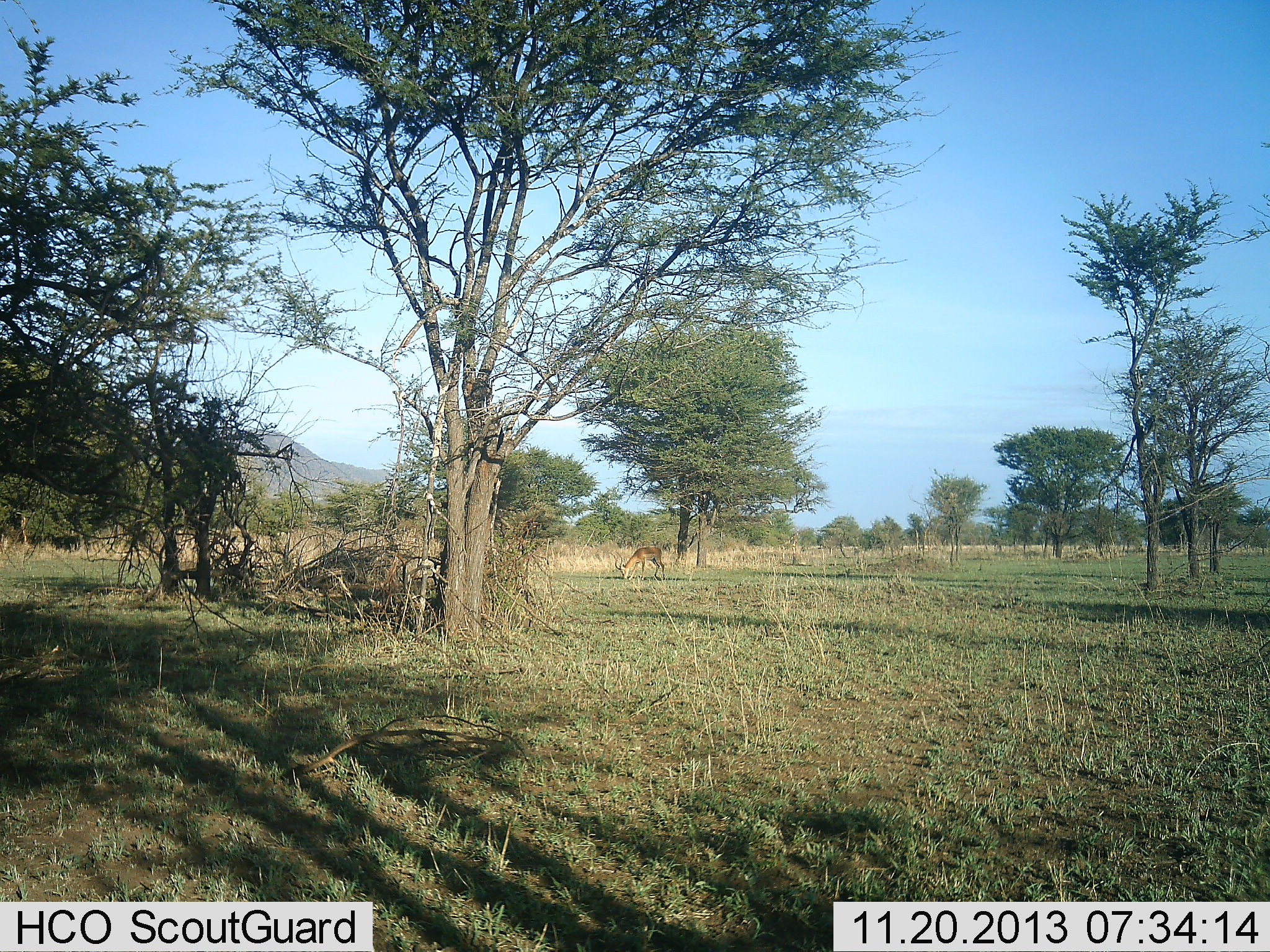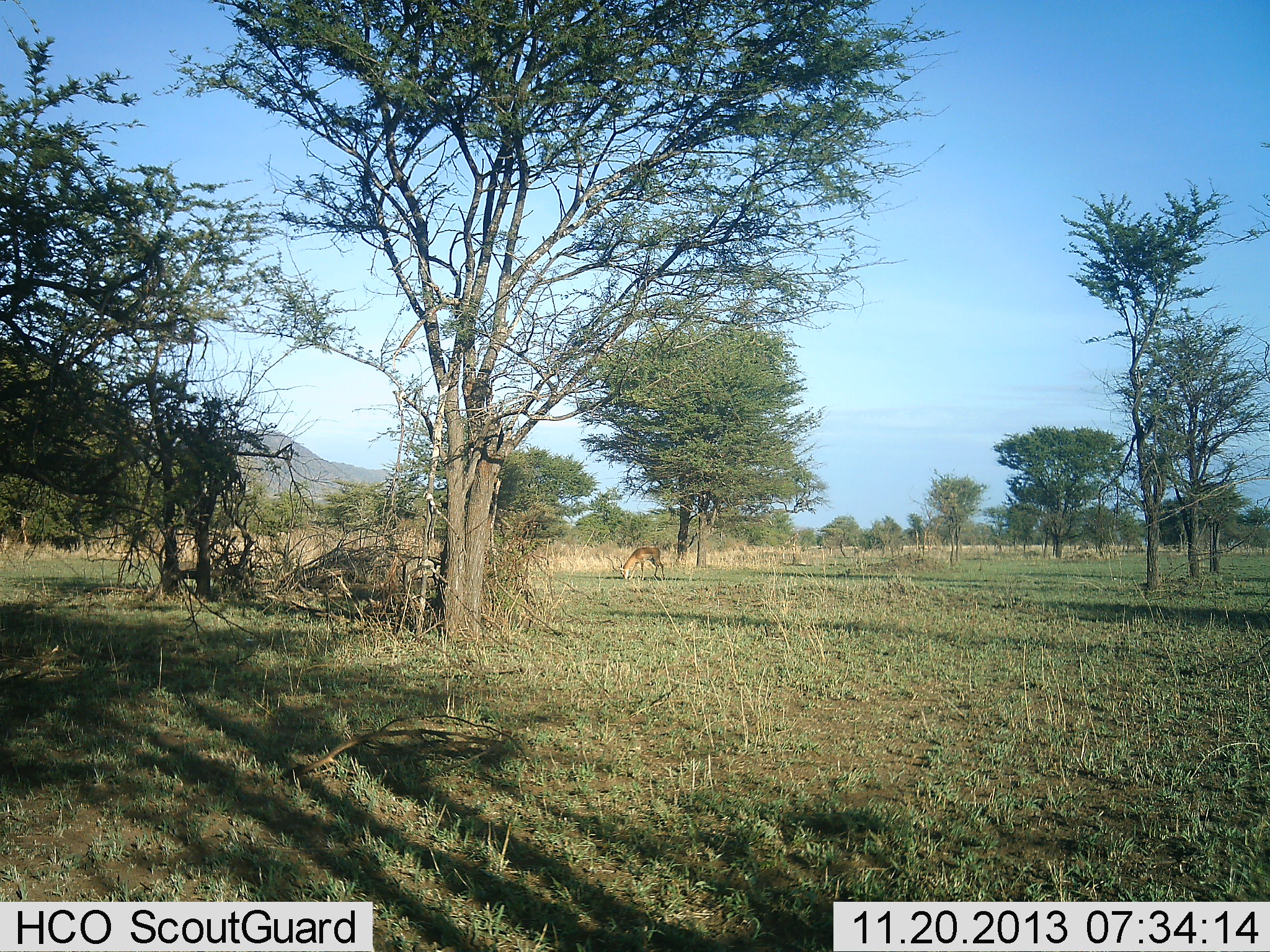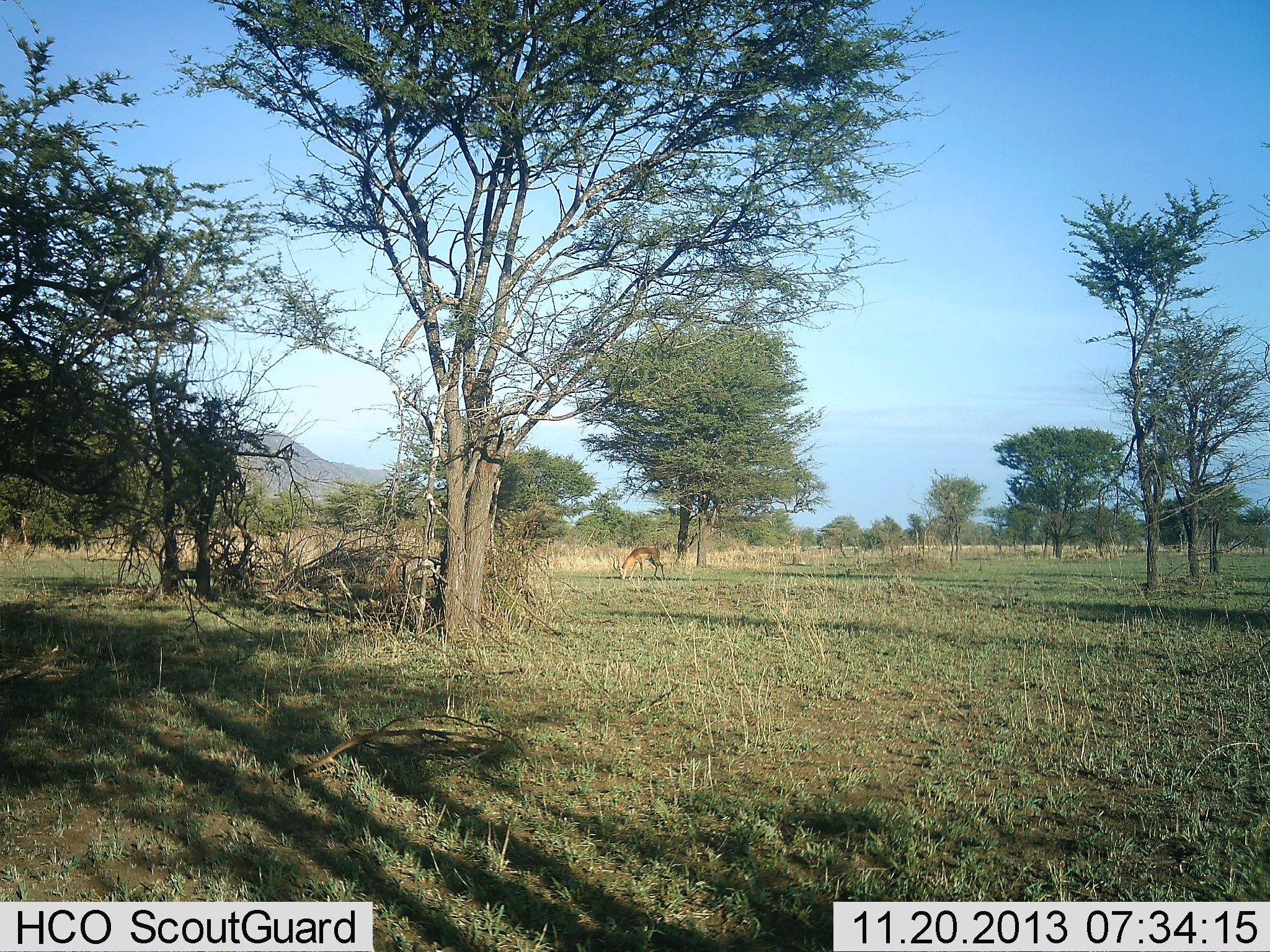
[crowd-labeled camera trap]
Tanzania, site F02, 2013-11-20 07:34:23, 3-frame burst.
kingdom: Animalia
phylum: Chordata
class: Mammalia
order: Artiodactyla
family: Bovidae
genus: Aepyceros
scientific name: Aepyceros melampus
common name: impala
Impala (Aepyceros melampus), count 1. Behavior (volunteer vote fractions): standing 10%, resting 0%, moving 0%, interacting 0%. Young present (vote fraction): 0%. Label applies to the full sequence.